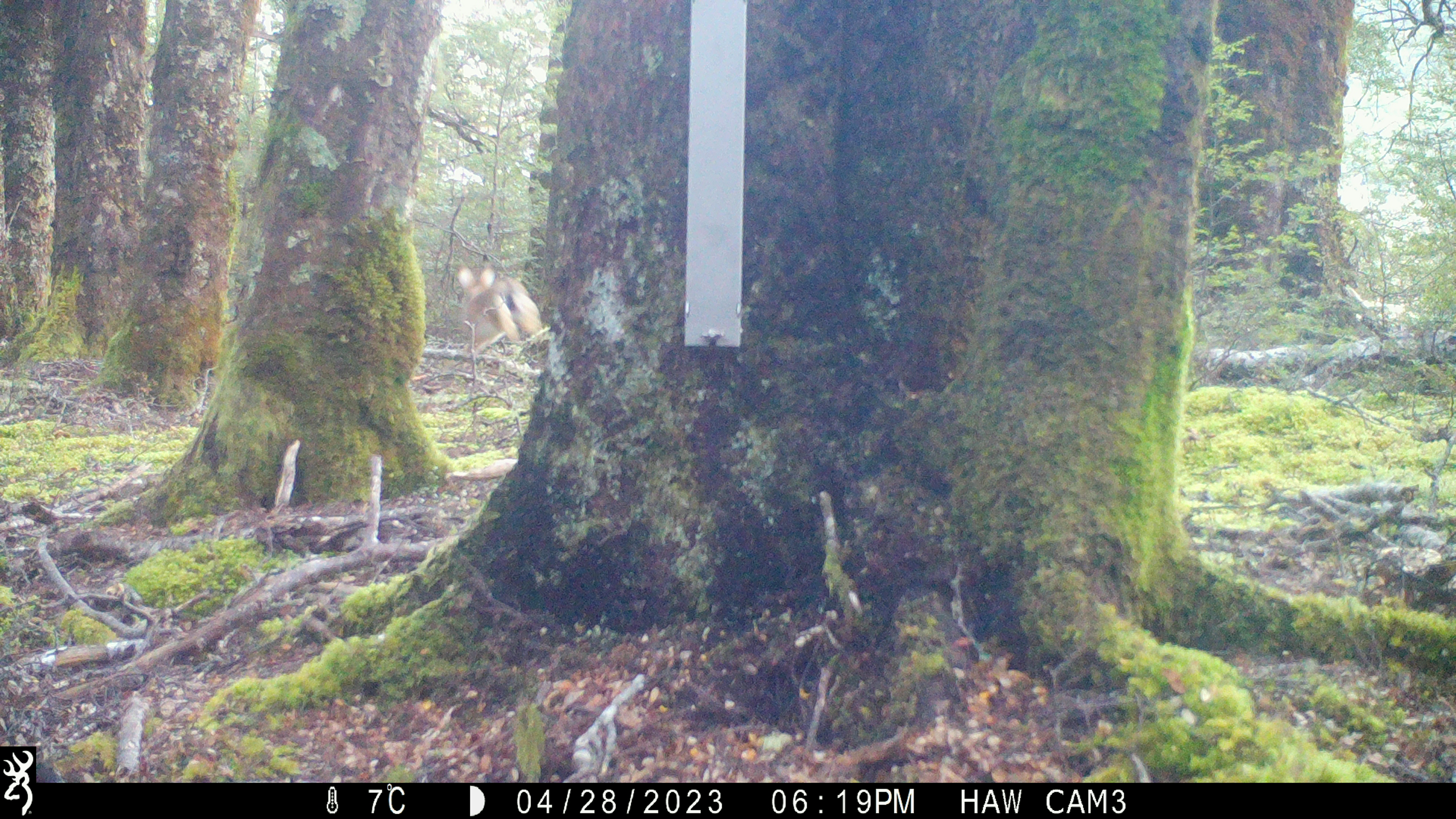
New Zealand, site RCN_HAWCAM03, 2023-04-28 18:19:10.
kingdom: Animalia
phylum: Chordata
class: Mammalia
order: Lagomorpha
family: Leporidae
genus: Lepus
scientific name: Lepus europaeus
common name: brown hare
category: hare